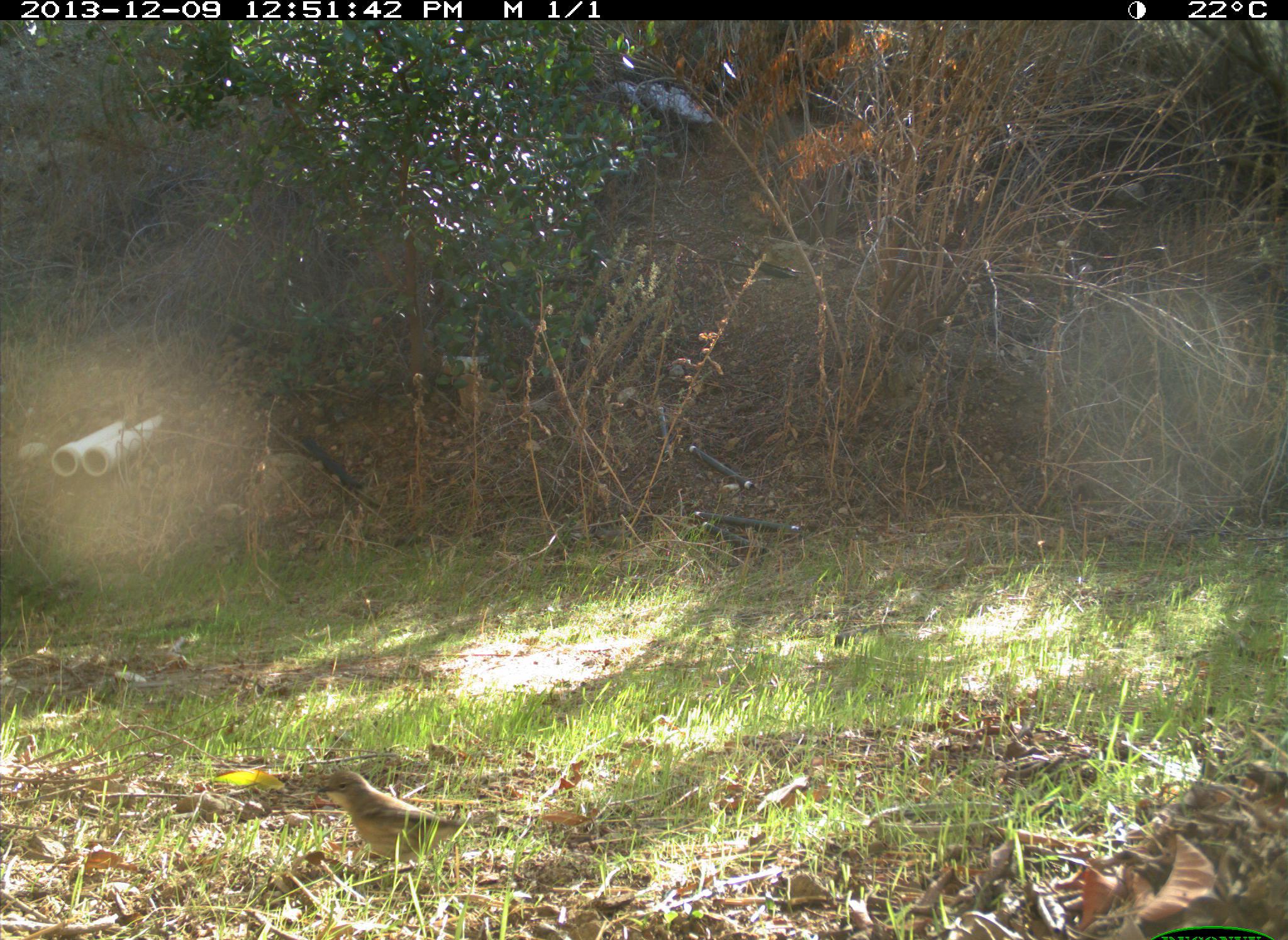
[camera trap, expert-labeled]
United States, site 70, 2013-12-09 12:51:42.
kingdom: Animalia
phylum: Chordata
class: Aves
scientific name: Aves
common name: bird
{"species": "bird (Aves)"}